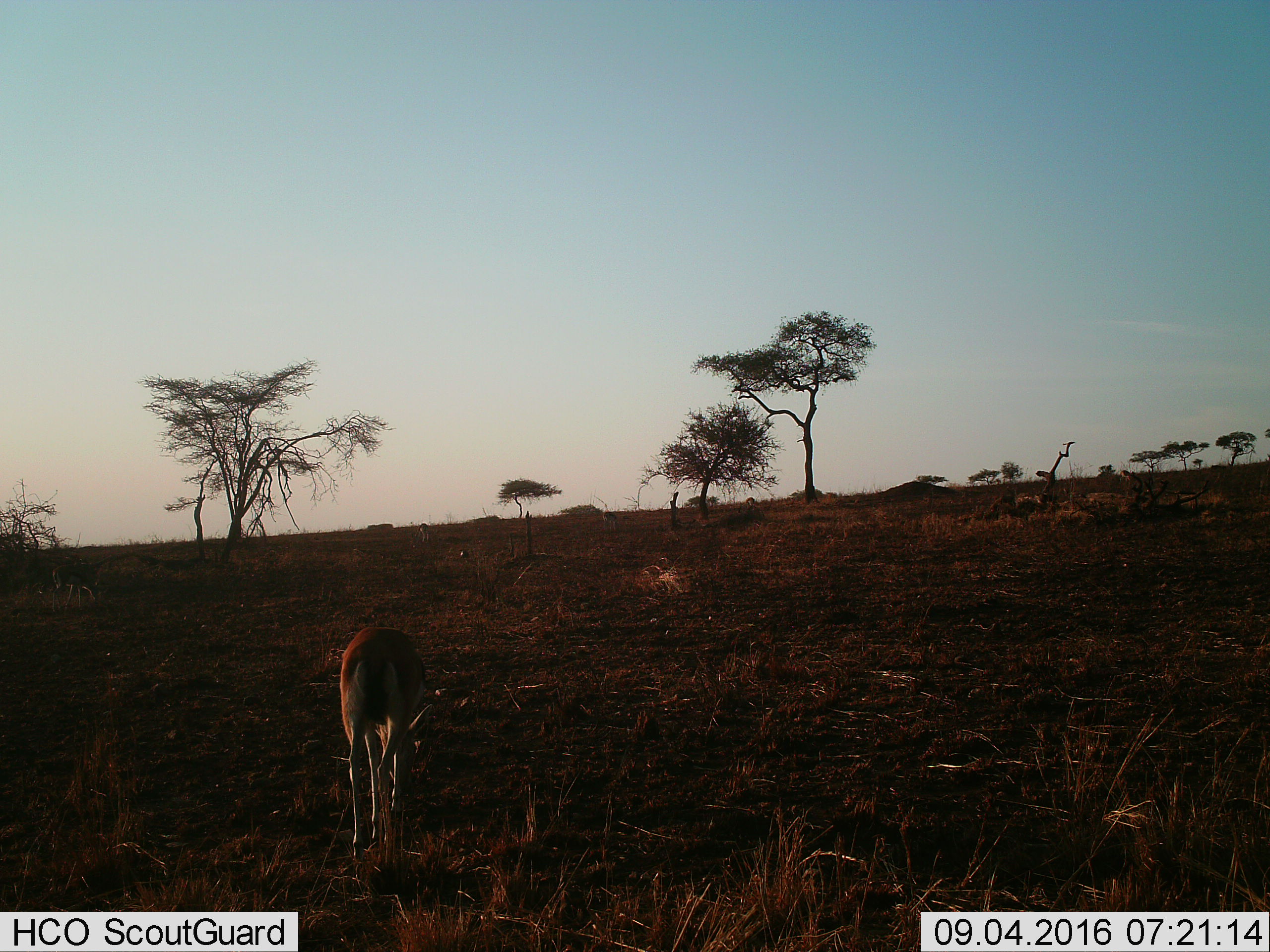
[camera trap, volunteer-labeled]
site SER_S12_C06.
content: unidentified animal